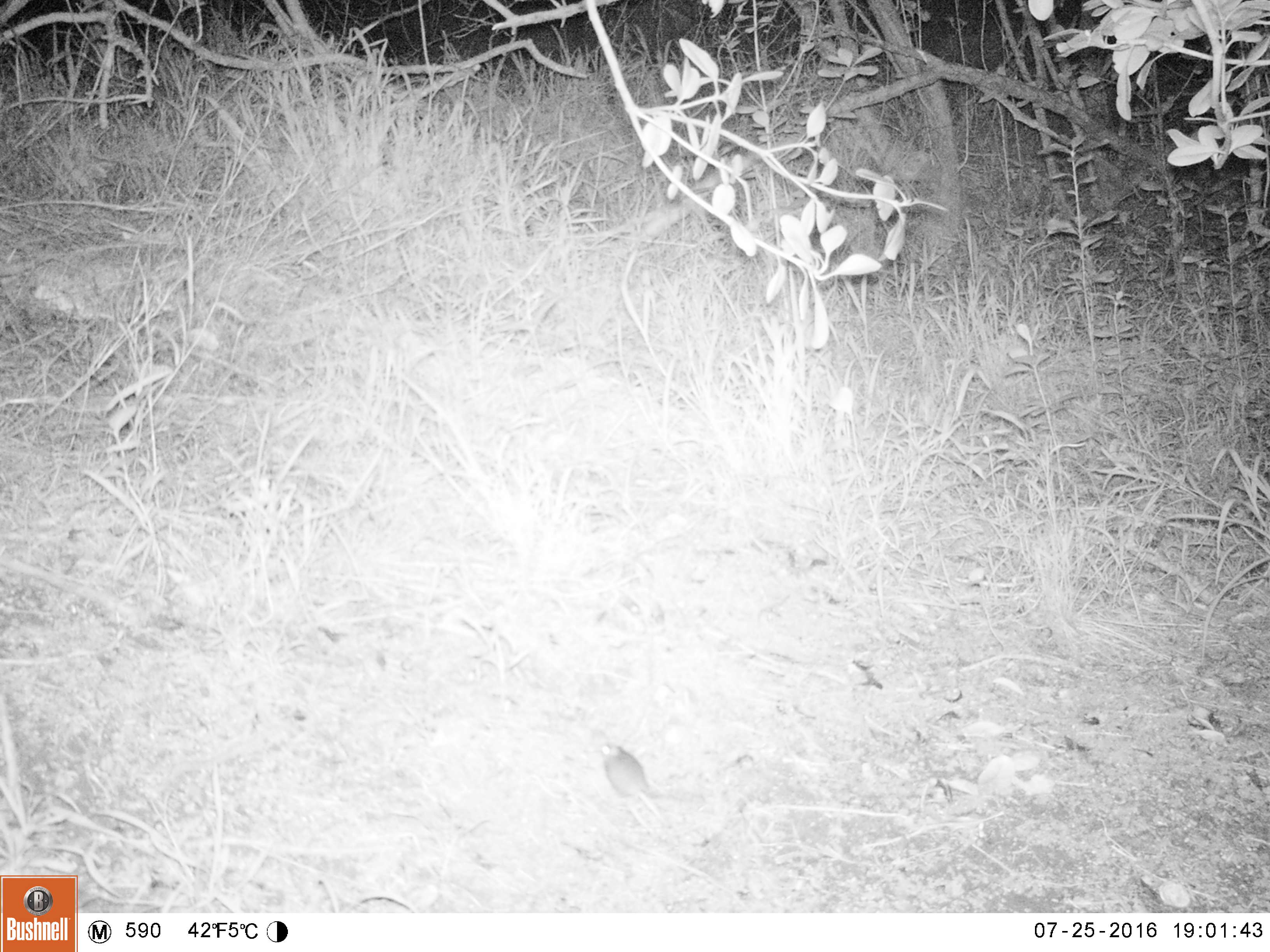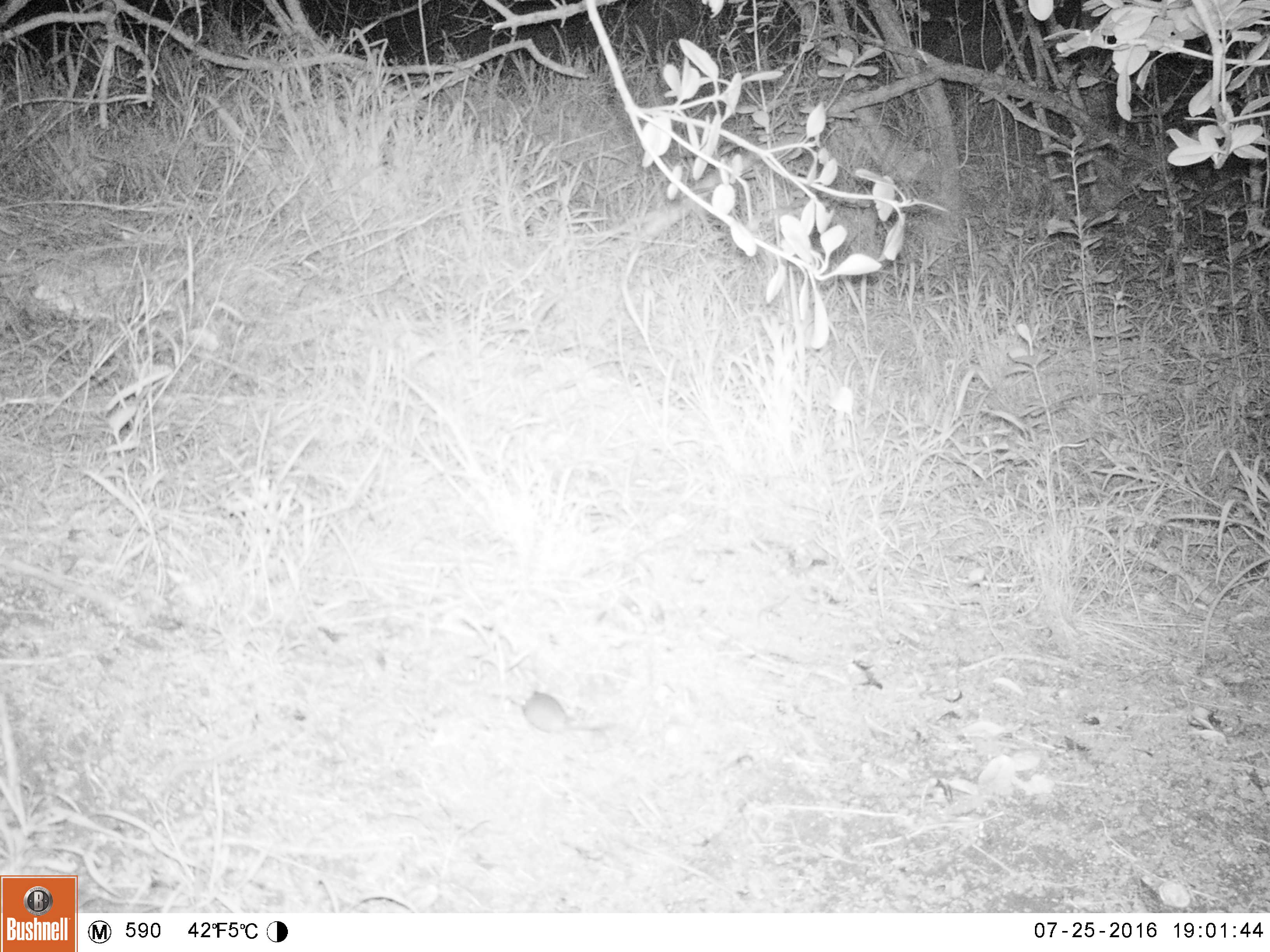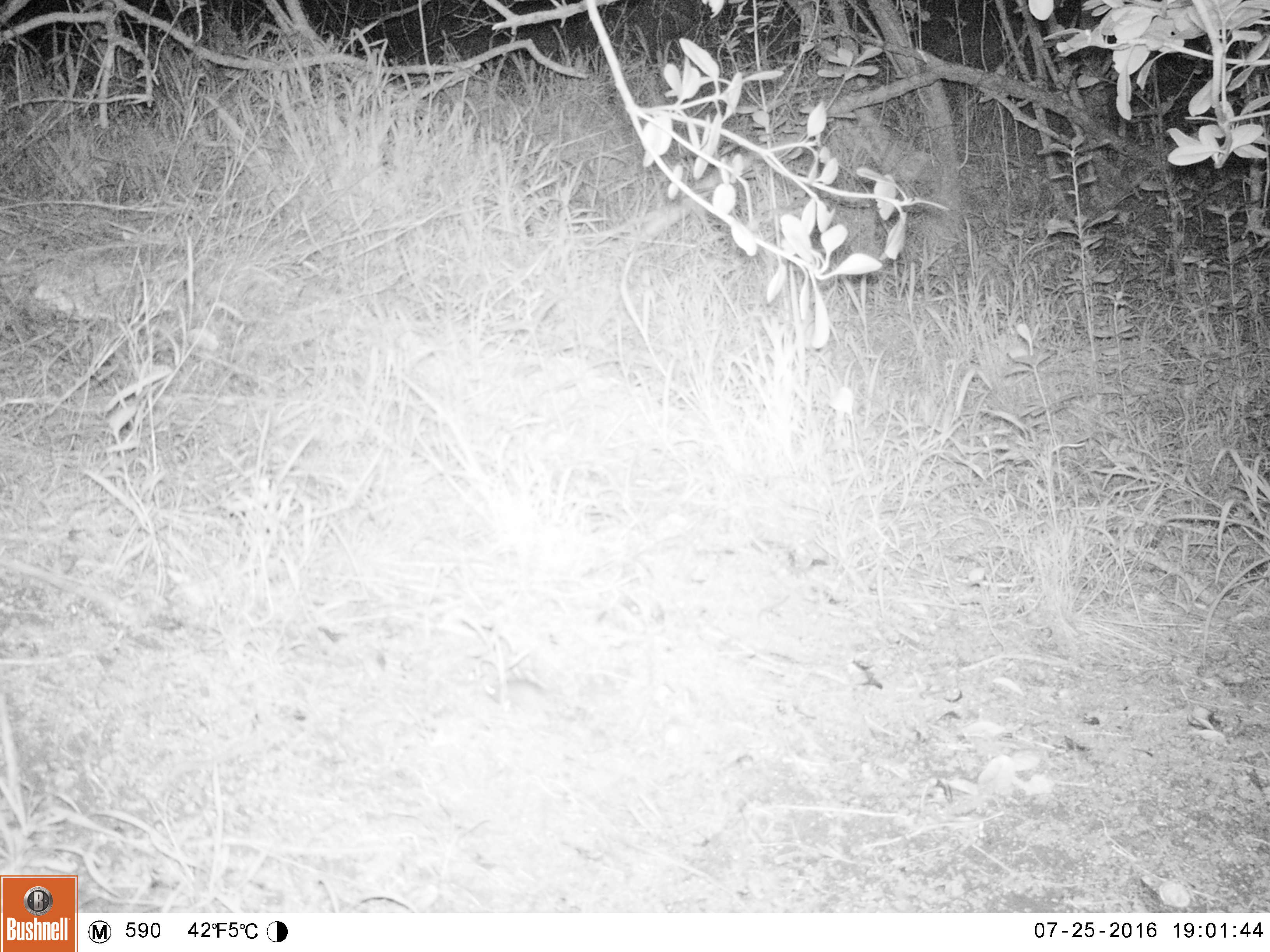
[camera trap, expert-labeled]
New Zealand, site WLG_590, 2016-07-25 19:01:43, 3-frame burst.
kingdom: Animalia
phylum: Chordata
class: Mammalia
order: Rodentia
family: Muridae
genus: Mus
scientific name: Mus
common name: mouse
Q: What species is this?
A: Mouse (Mus).